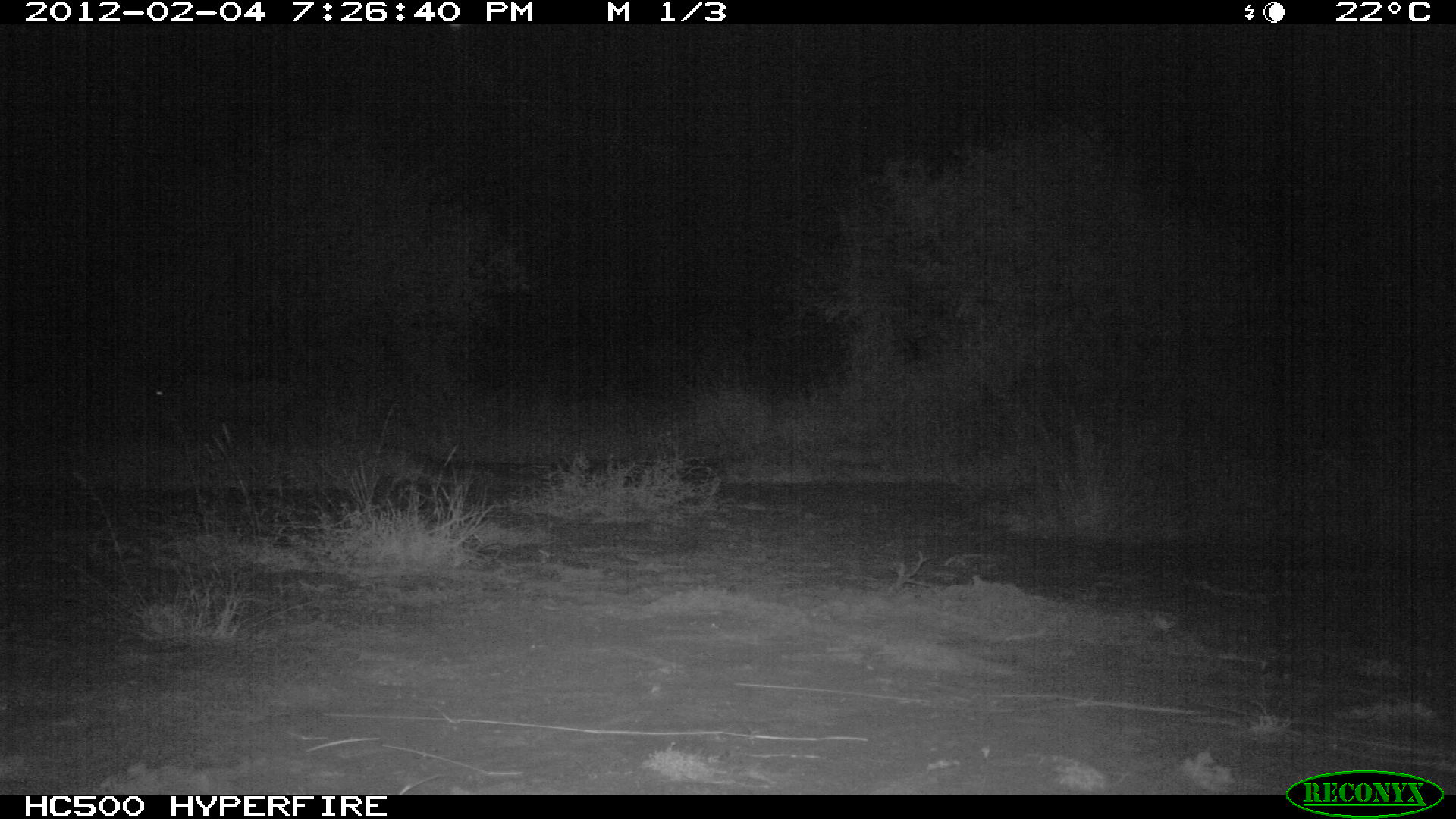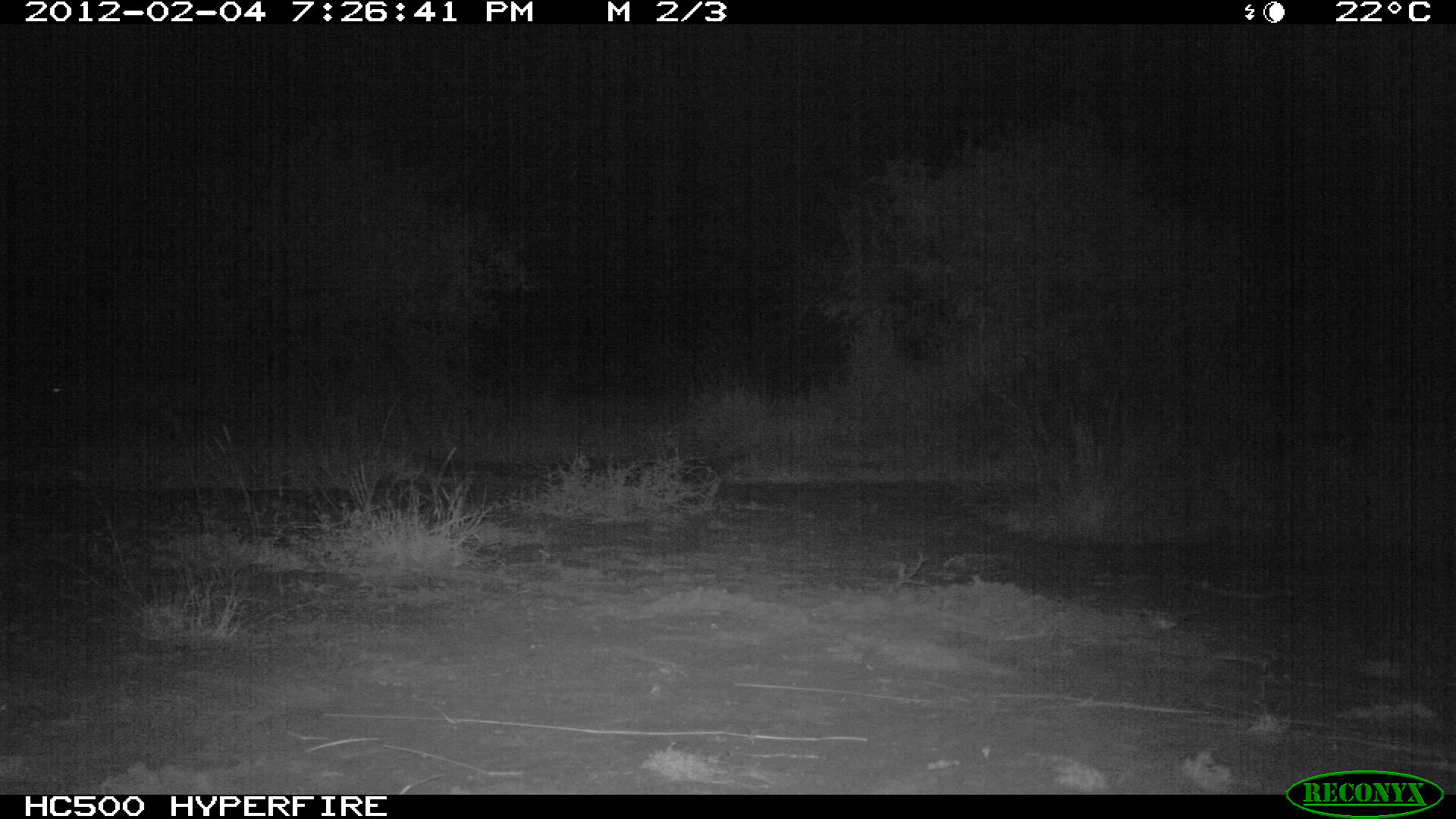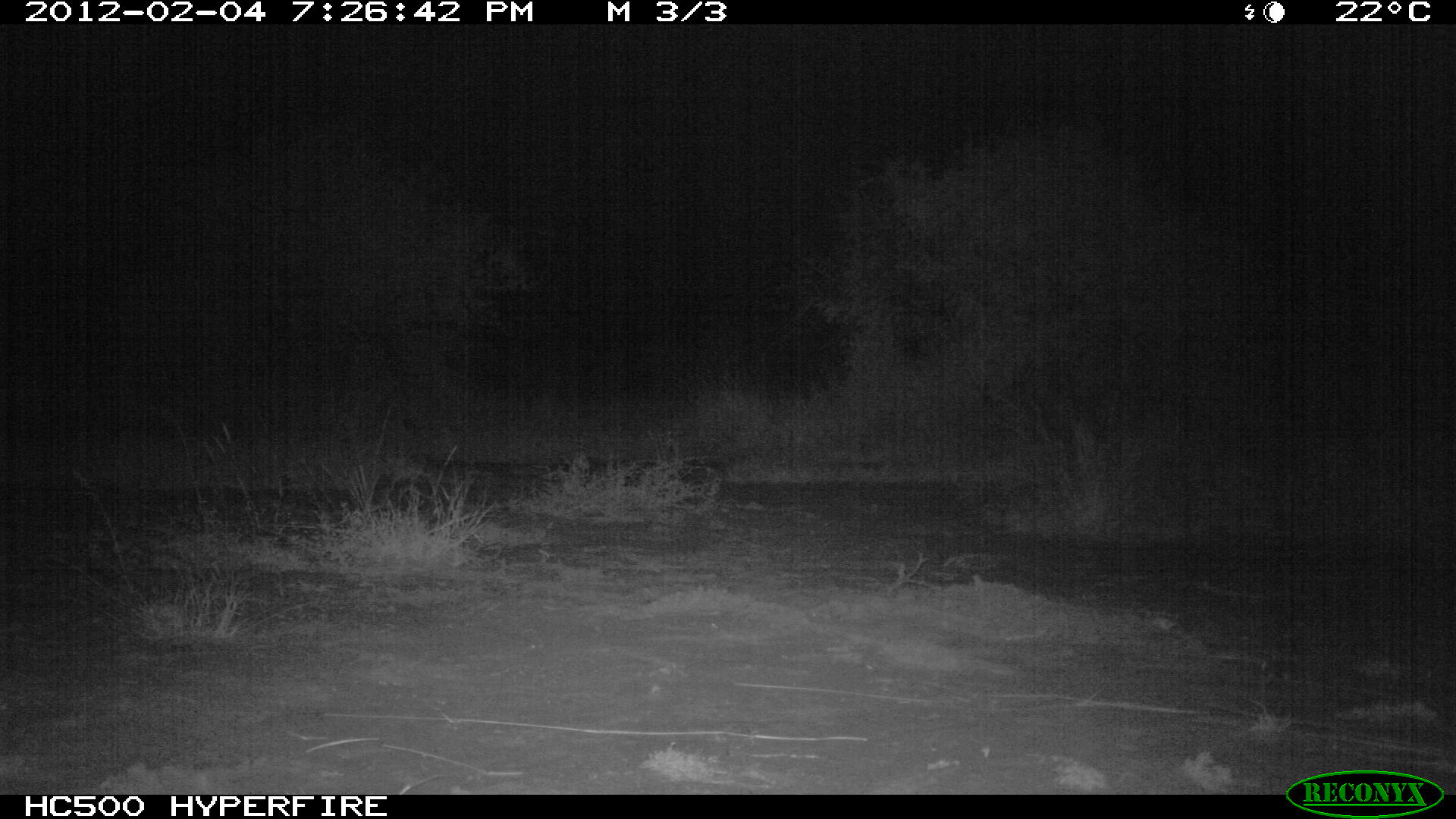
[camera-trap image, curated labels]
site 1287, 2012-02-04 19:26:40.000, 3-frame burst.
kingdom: Animalia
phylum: Chordata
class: Mammalia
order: Artiodactyla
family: Suidae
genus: Phacochoerus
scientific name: Phacochoerus africanus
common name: common warthog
Phacochoerus africanus (common warthog), count 1.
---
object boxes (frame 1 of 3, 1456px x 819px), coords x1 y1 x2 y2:
phacochoerus africanus: 143 368 256 429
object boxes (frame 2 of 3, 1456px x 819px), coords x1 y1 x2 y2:
phacochoerus africanus: 23 353 196 443